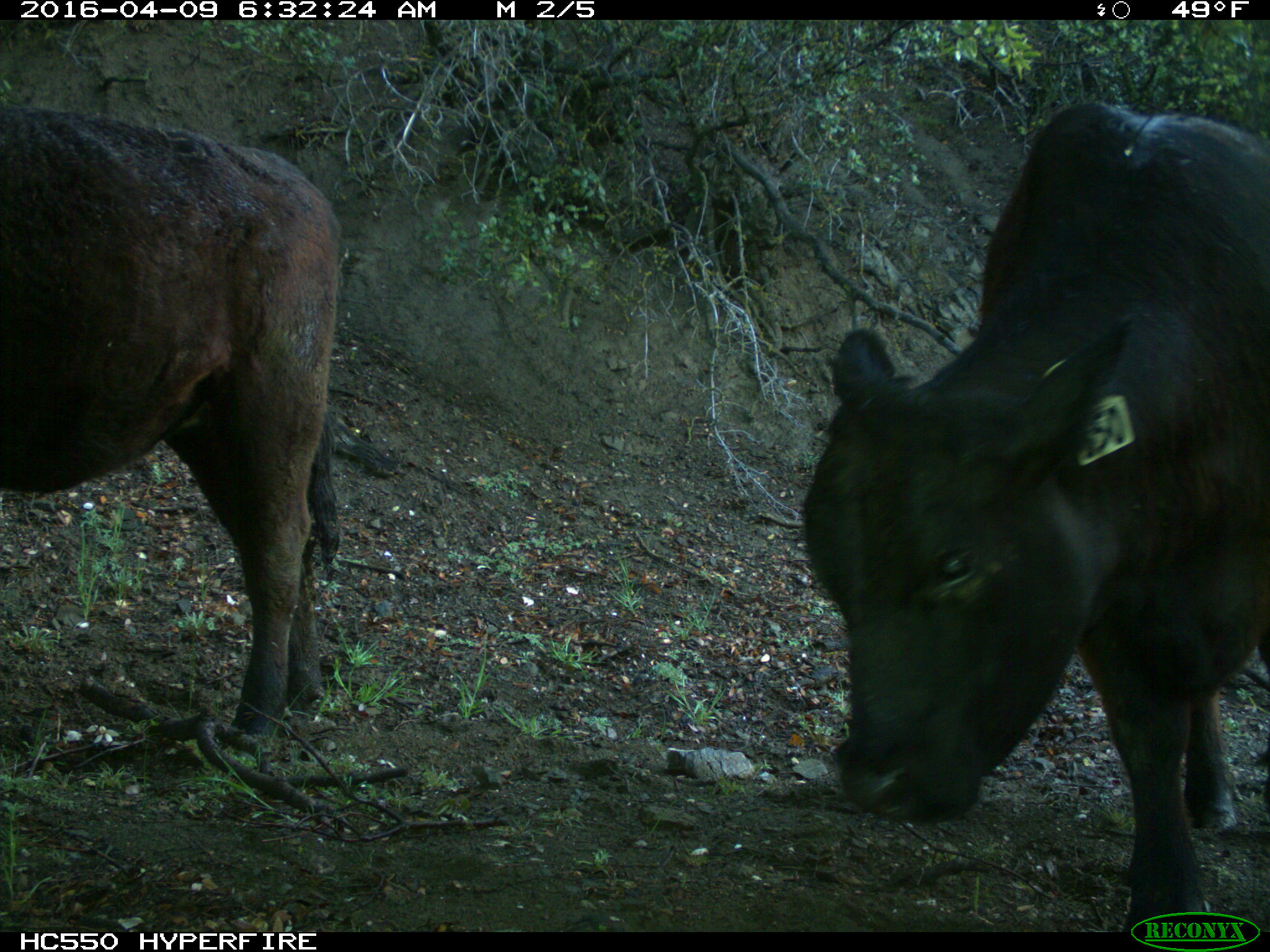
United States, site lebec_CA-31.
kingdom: Animalia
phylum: Chordata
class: Mammalia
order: Artiodactyla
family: Bovidae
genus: Bos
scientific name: Bos taurus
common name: domestic cow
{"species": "Bos taurus (domestic cow)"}